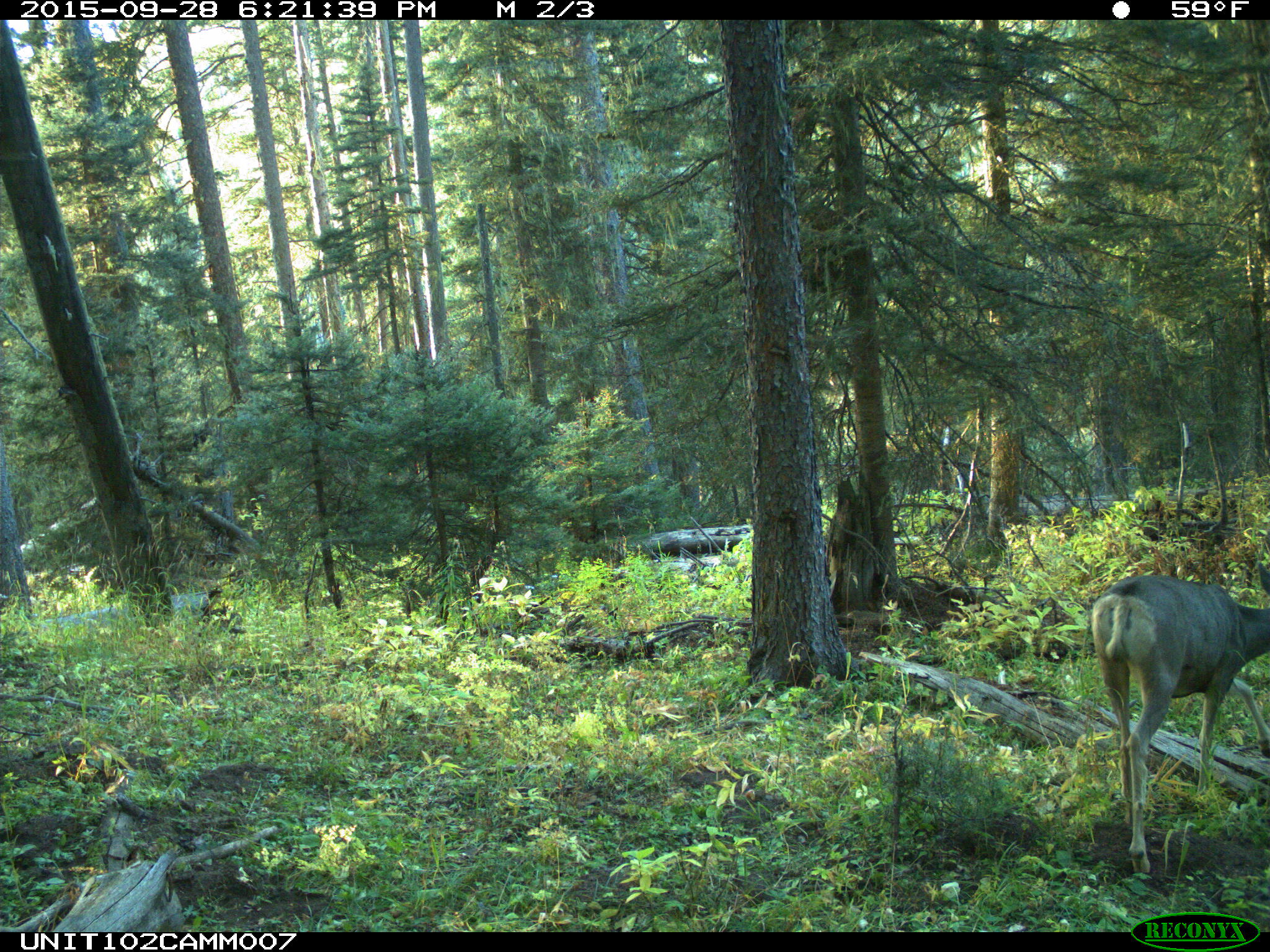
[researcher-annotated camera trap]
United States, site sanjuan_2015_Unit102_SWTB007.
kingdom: Animalia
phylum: Chordata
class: Mammalia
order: Artiodactyla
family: Cervidae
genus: Odocoileus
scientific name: Odocoileus hemionus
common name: mule deer